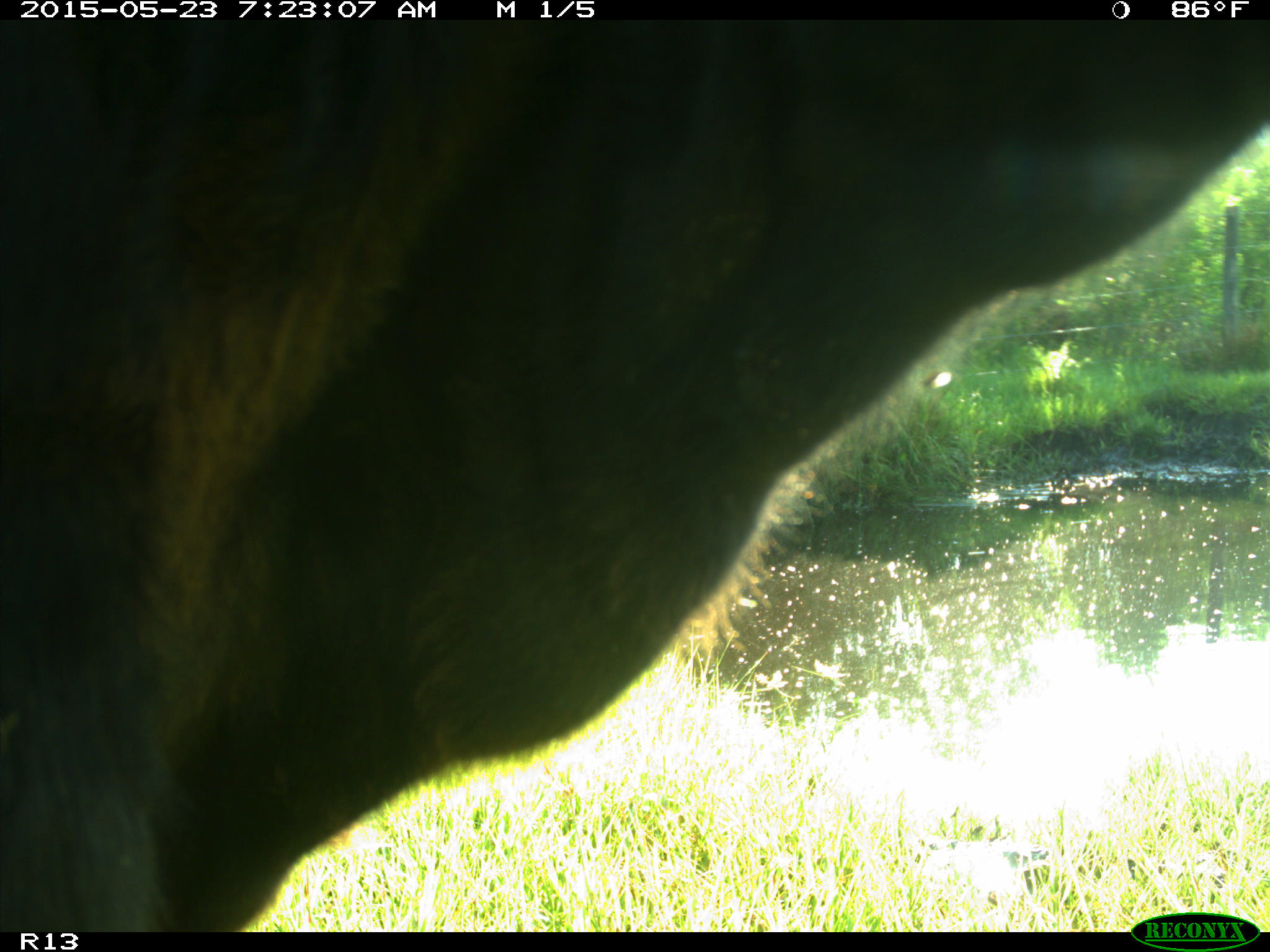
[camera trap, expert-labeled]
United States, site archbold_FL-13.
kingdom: Animalia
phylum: Chordata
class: Mammalia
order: Artiodactyla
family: Bovidae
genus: Bos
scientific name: Bos taurus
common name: domestic cow